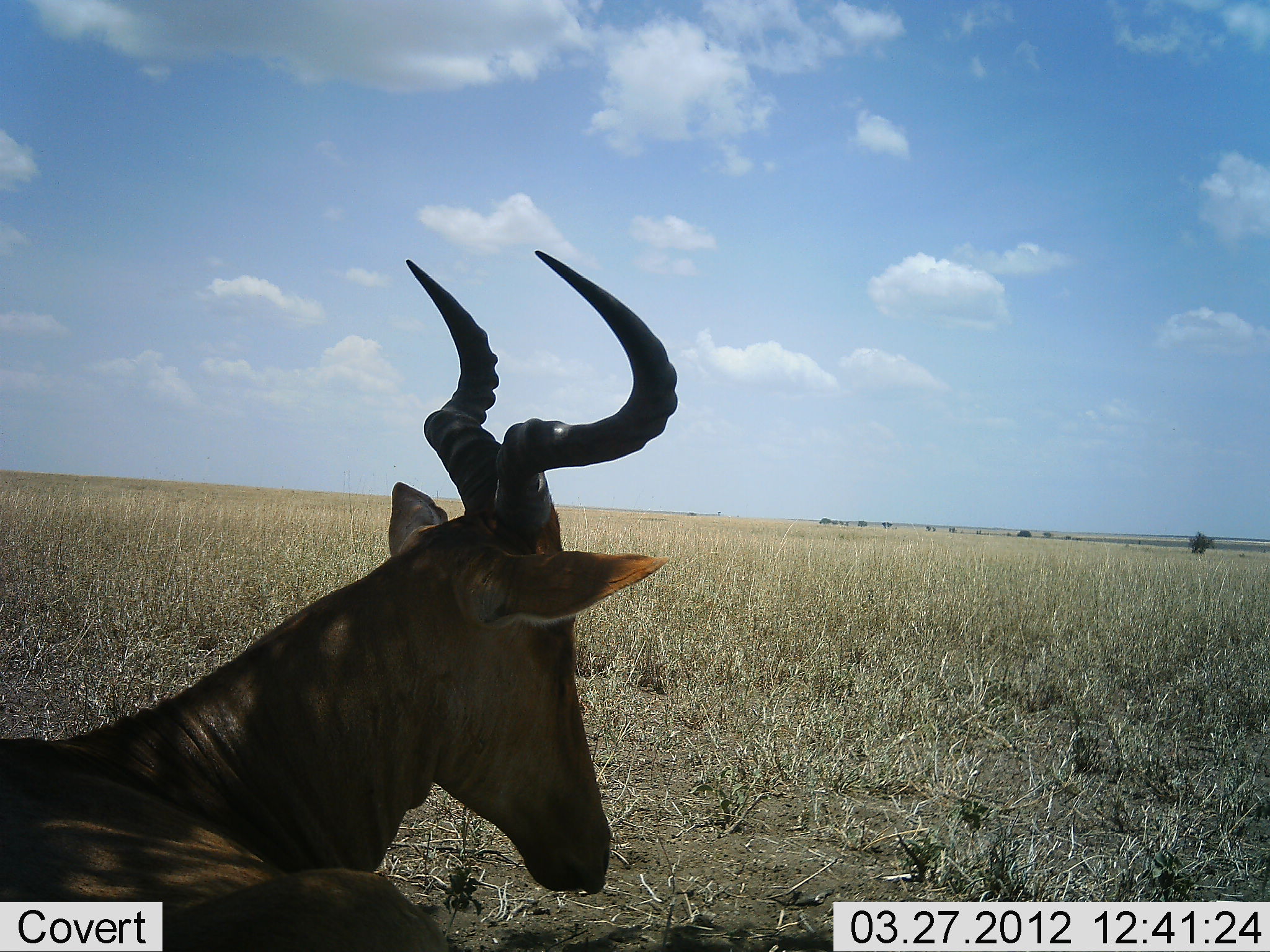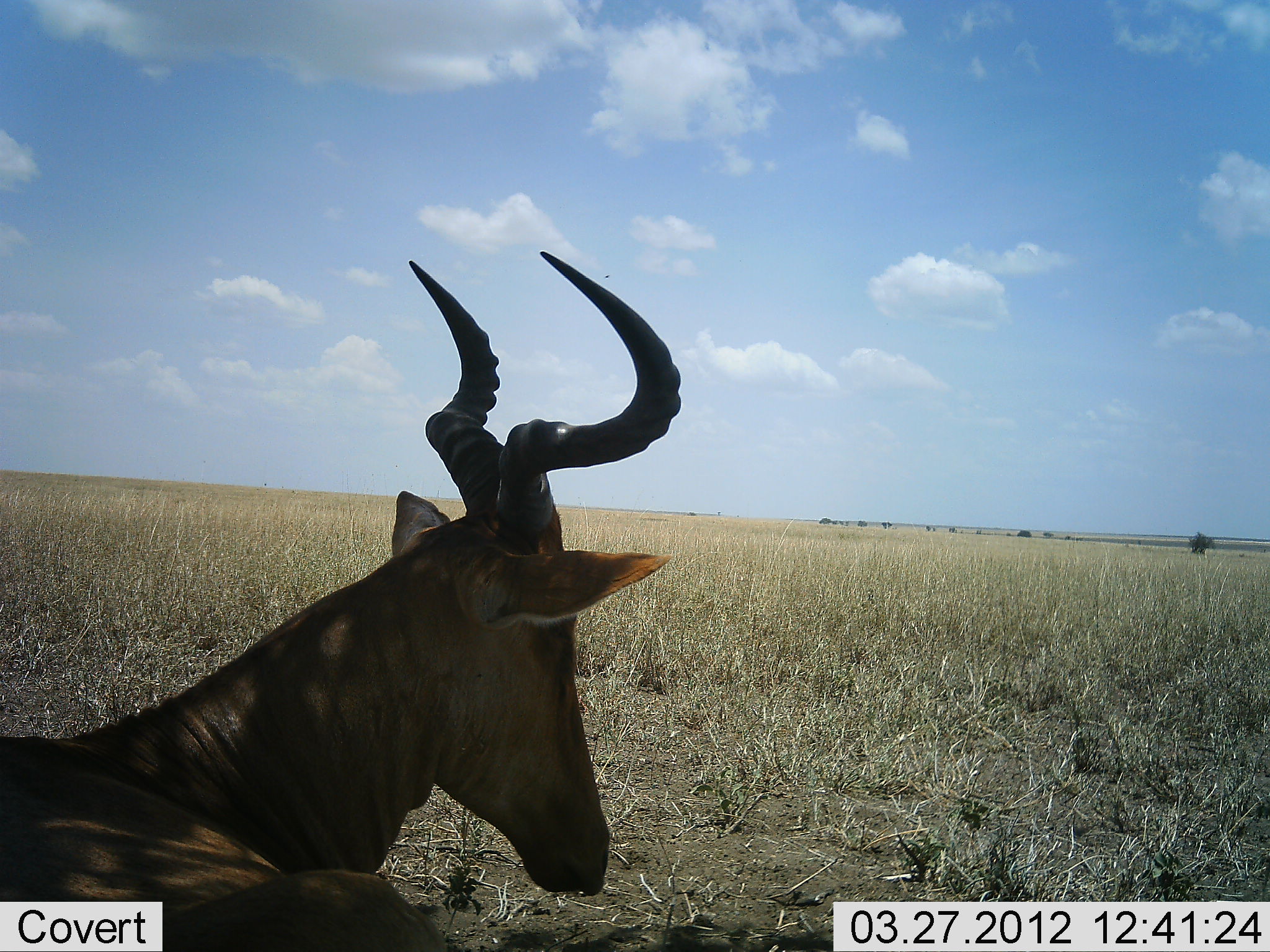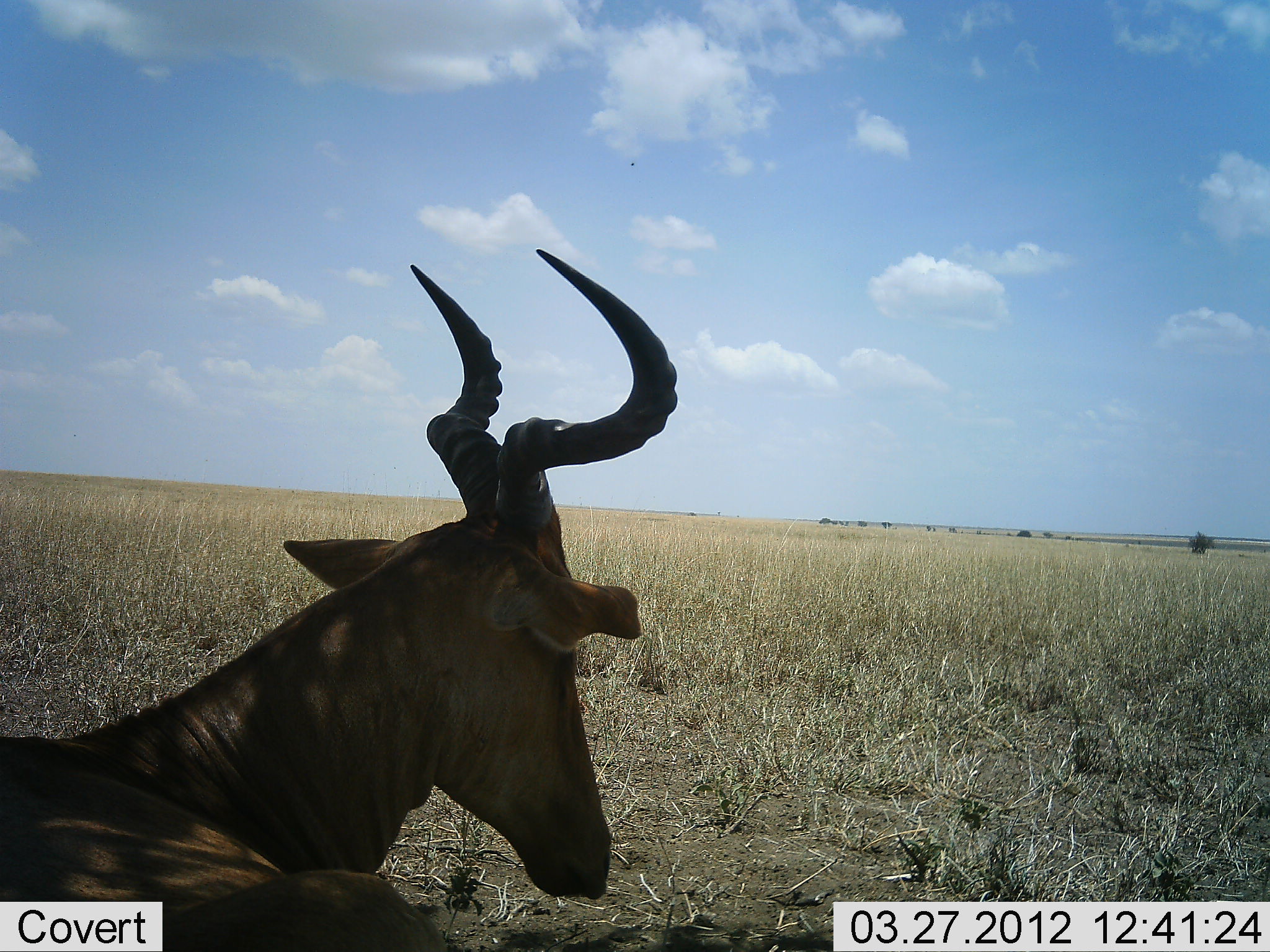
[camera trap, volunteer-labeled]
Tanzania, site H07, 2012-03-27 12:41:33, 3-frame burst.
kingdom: Animalia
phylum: Chordata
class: Mammalia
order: Artiodactyla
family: Bovidae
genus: Alcelaphus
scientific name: Alcelaphus buselaphus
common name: hartebeest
Hartebeest (Alcelaphus buselaphus), count 1. Behavior (volunteer vote fractions): standing 12%, resting 88%, moving 0%, interacting 0%. Young present (vote fraction): 0%. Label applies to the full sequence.